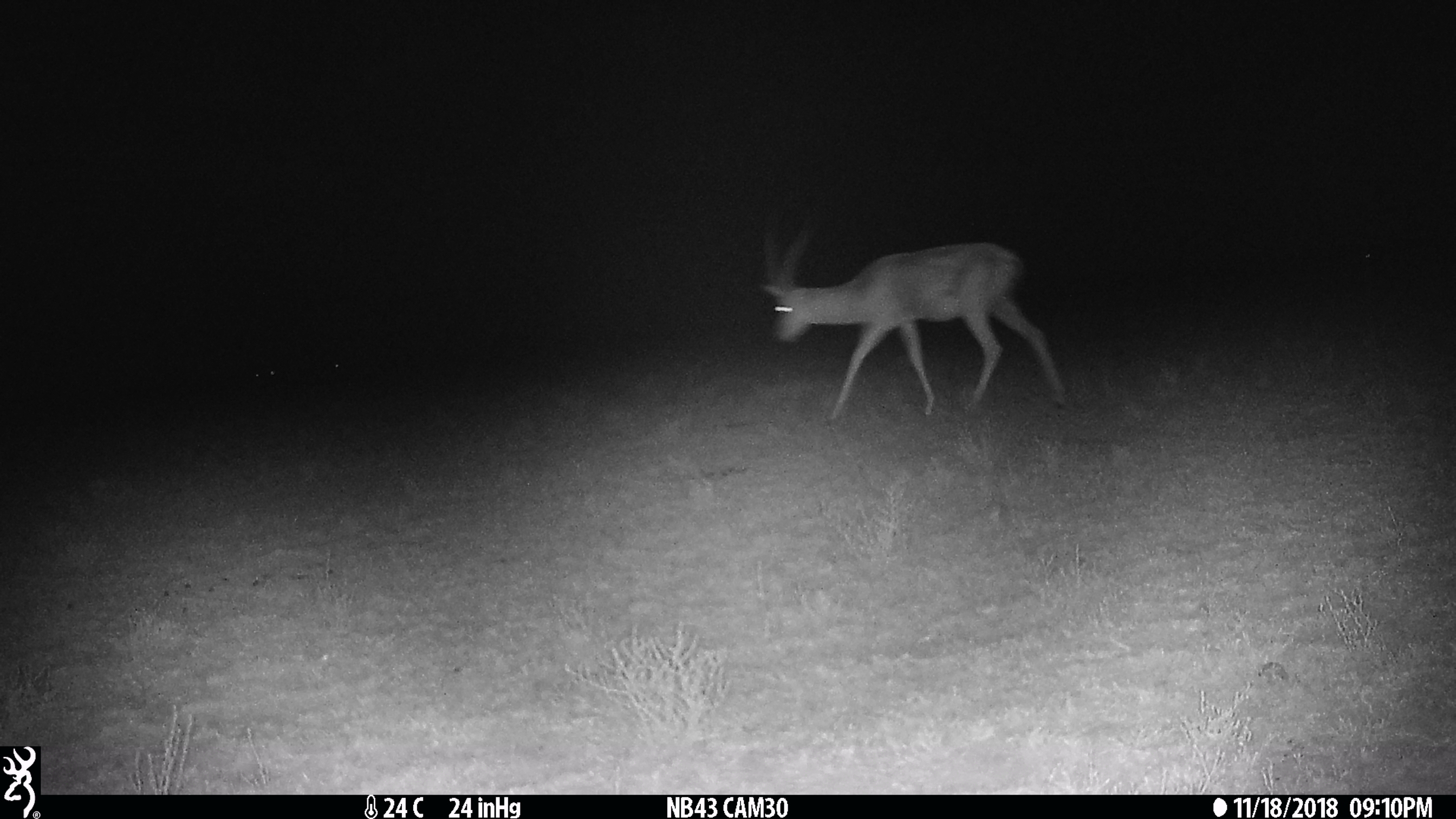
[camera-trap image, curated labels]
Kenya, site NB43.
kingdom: Animalia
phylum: Chordata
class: Mammalia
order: Artiodactyla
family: Bovidae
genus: Nanger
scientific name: Nanger granti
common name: grant's gazelle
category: gazelle grants